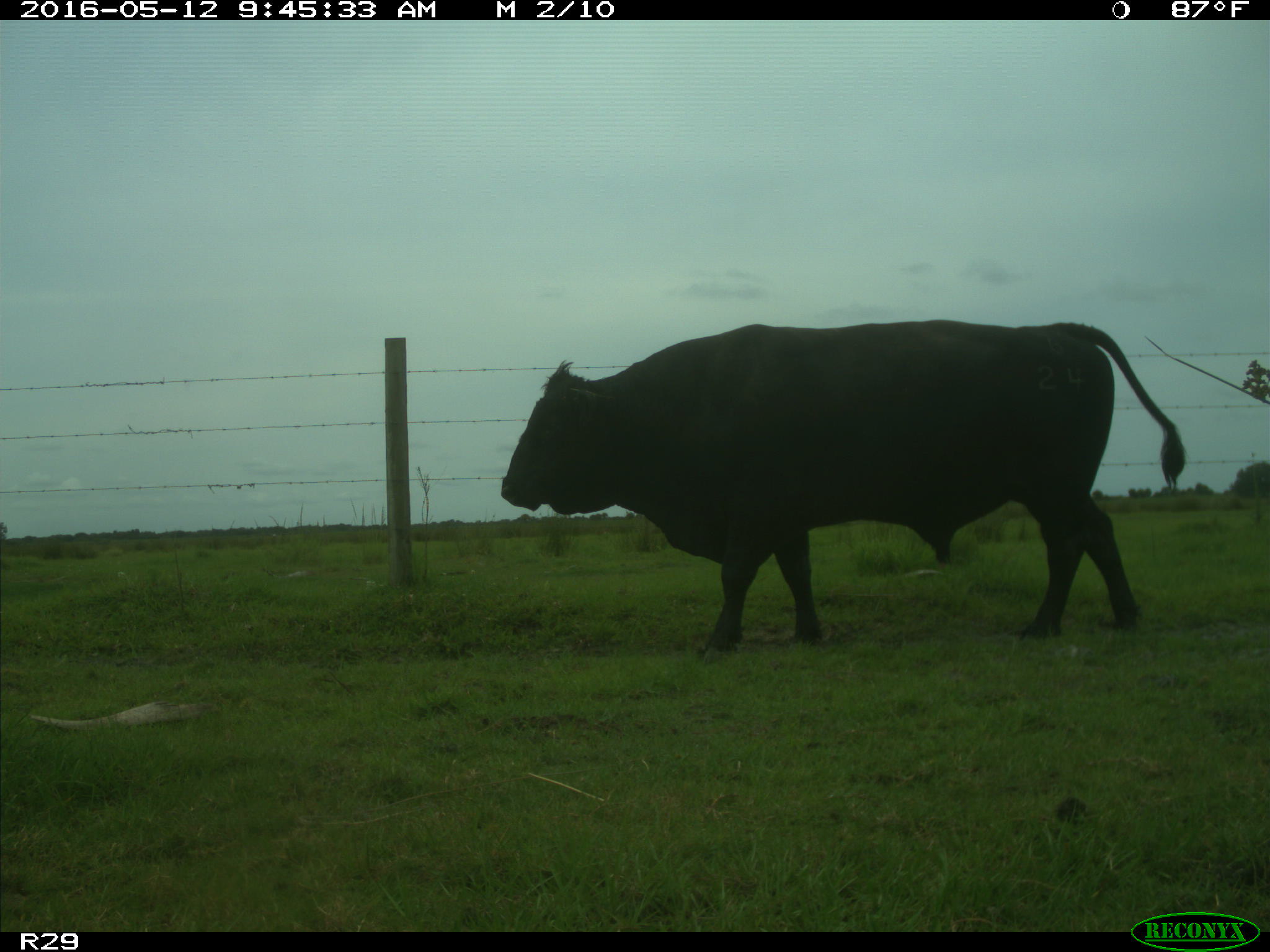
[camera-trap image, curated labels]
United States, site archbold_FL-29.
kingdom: Animalia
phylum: Chordata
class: Mammalia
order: Artiodactyla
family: Bovidae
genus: Bos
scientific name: Bos taurus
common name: domestic cow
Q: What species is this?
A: Bos taurus (domestic cow).